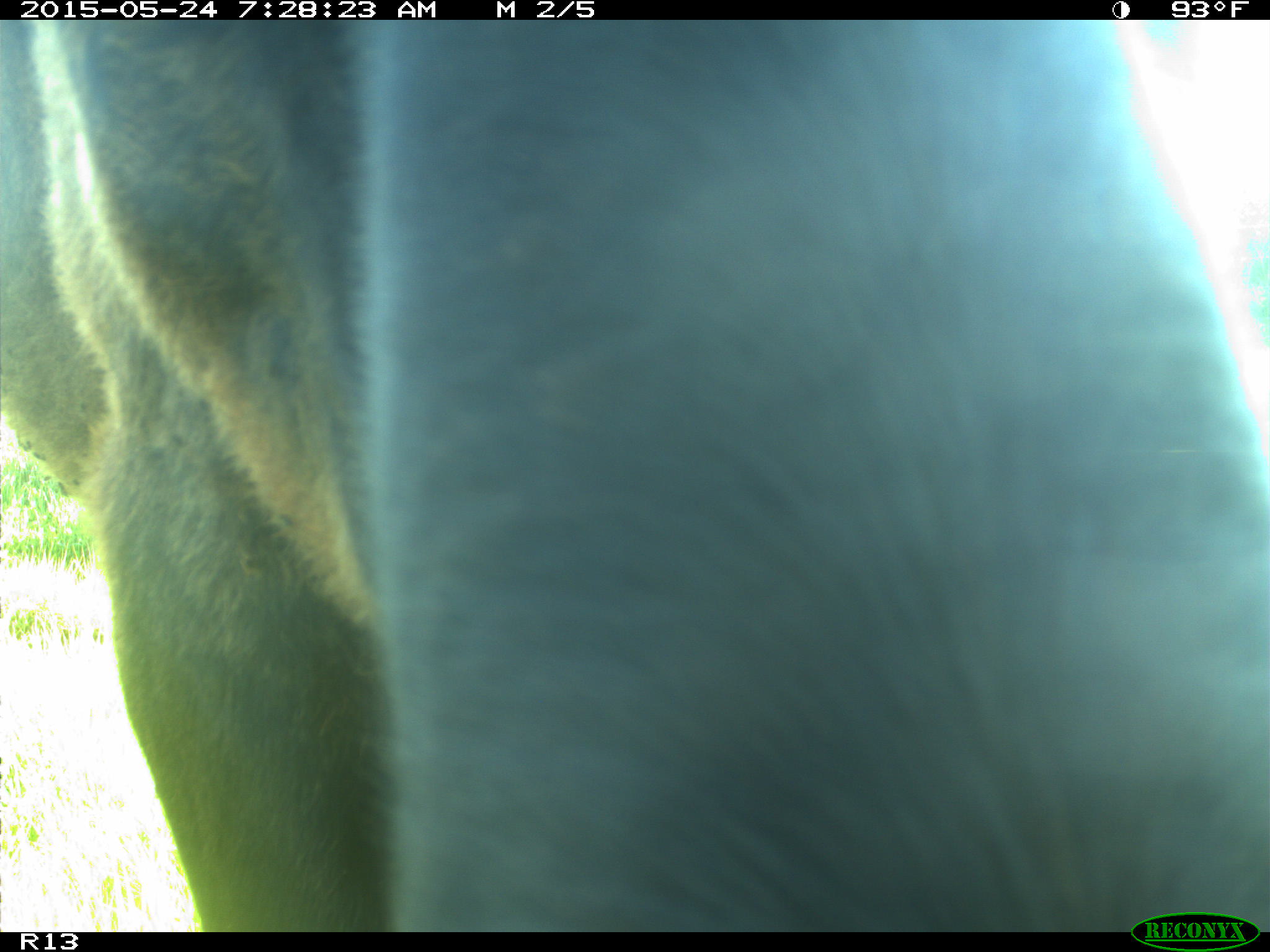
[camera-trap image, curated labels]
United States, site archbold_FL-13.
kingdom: Animalia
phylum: Chordata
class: Mammalia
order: Artiodactyla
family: Bovidae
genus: Bos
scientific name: Bos taurus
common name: domestic cow